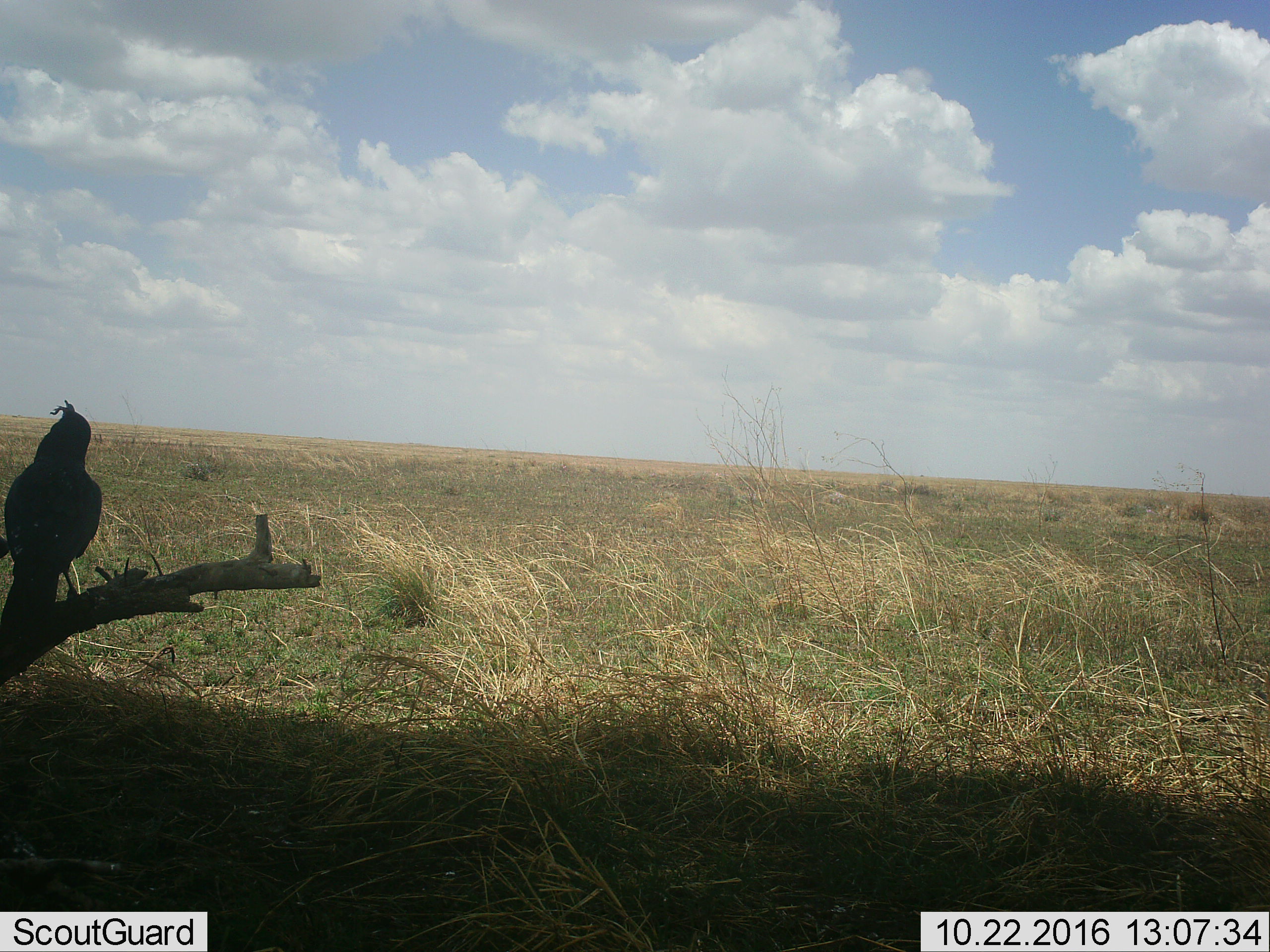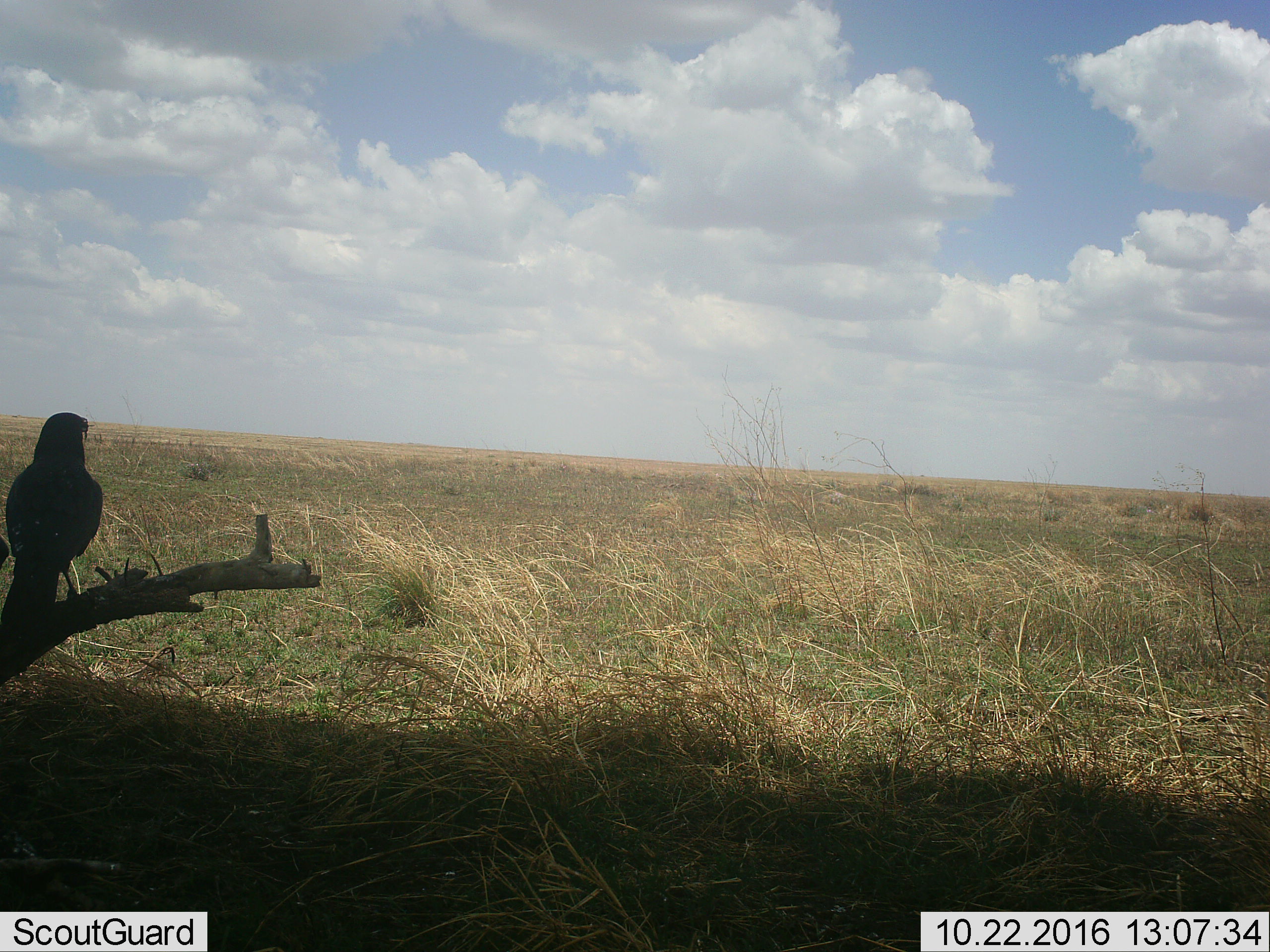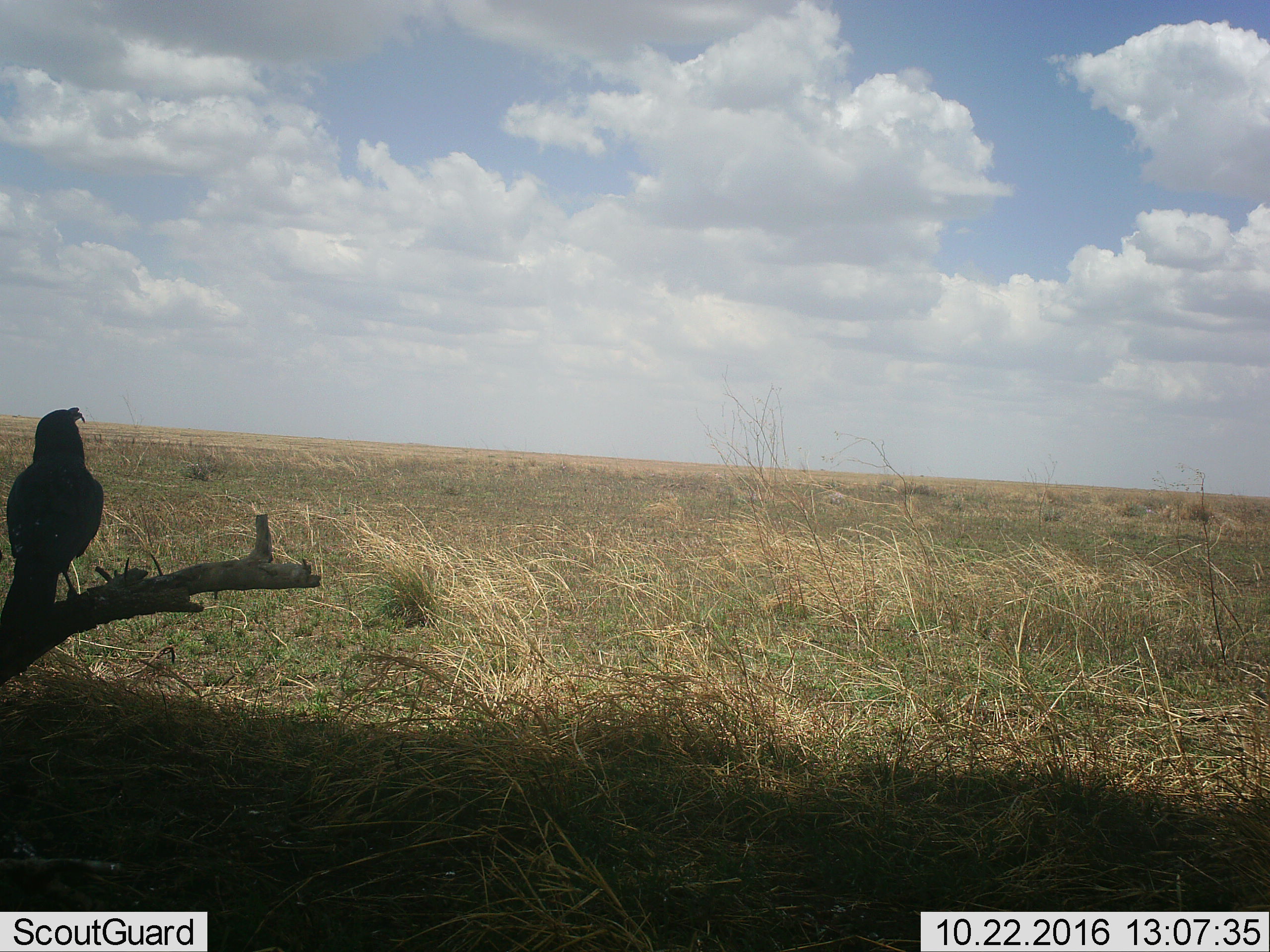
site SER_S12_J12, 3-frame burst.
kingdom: Animalia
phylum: Chordata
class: Aves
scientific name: Aves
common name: bird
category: birdother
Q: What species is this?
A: Birdother (bird) (Aves).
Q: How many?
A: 1.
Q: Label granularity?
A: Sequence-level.